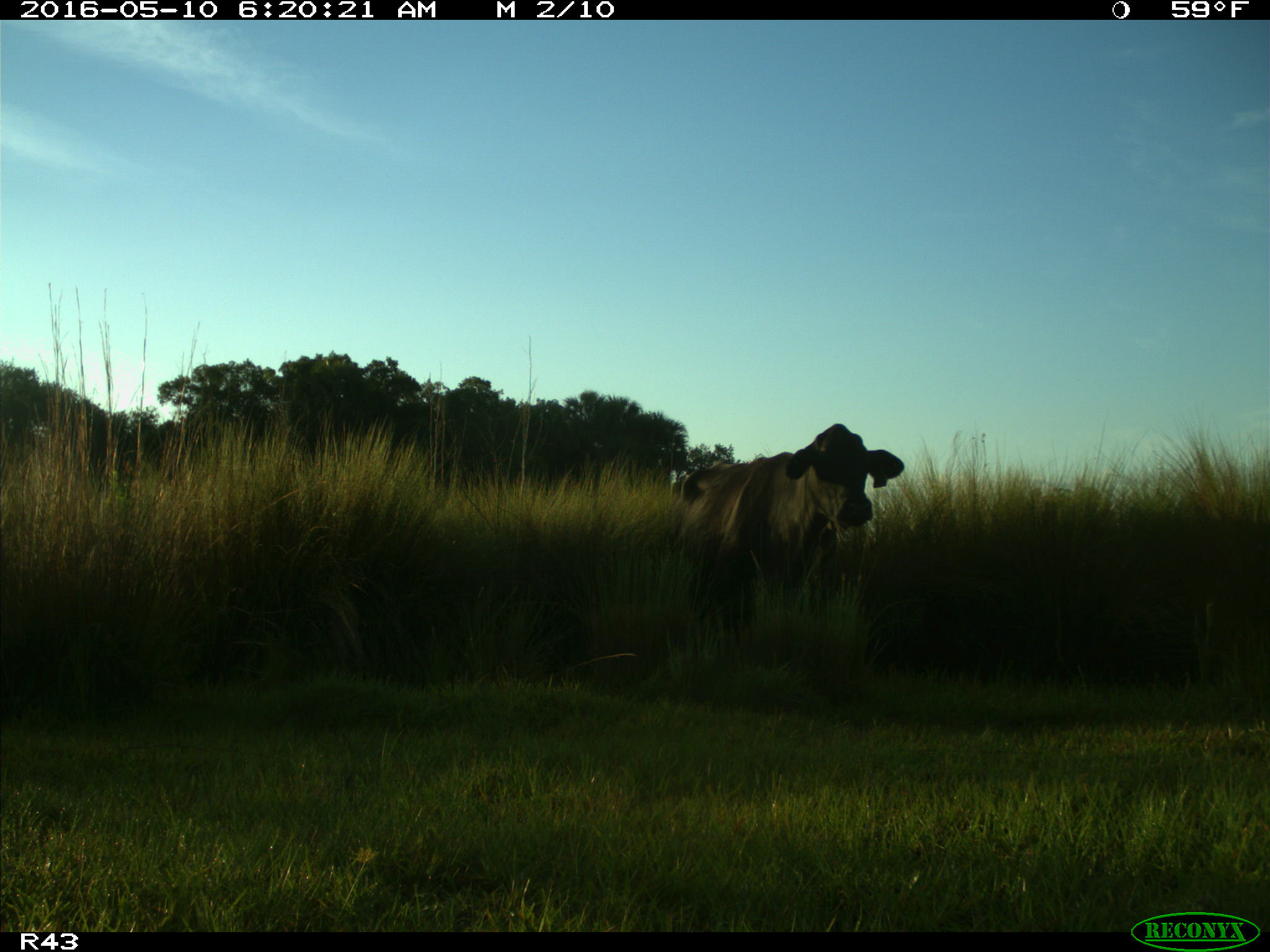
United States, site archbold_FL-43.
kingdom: Animalia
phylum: Chordata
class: Mammalia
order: Artiodactyla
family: Bovidae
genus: Bos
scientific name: Bos taurus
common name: domestic cow